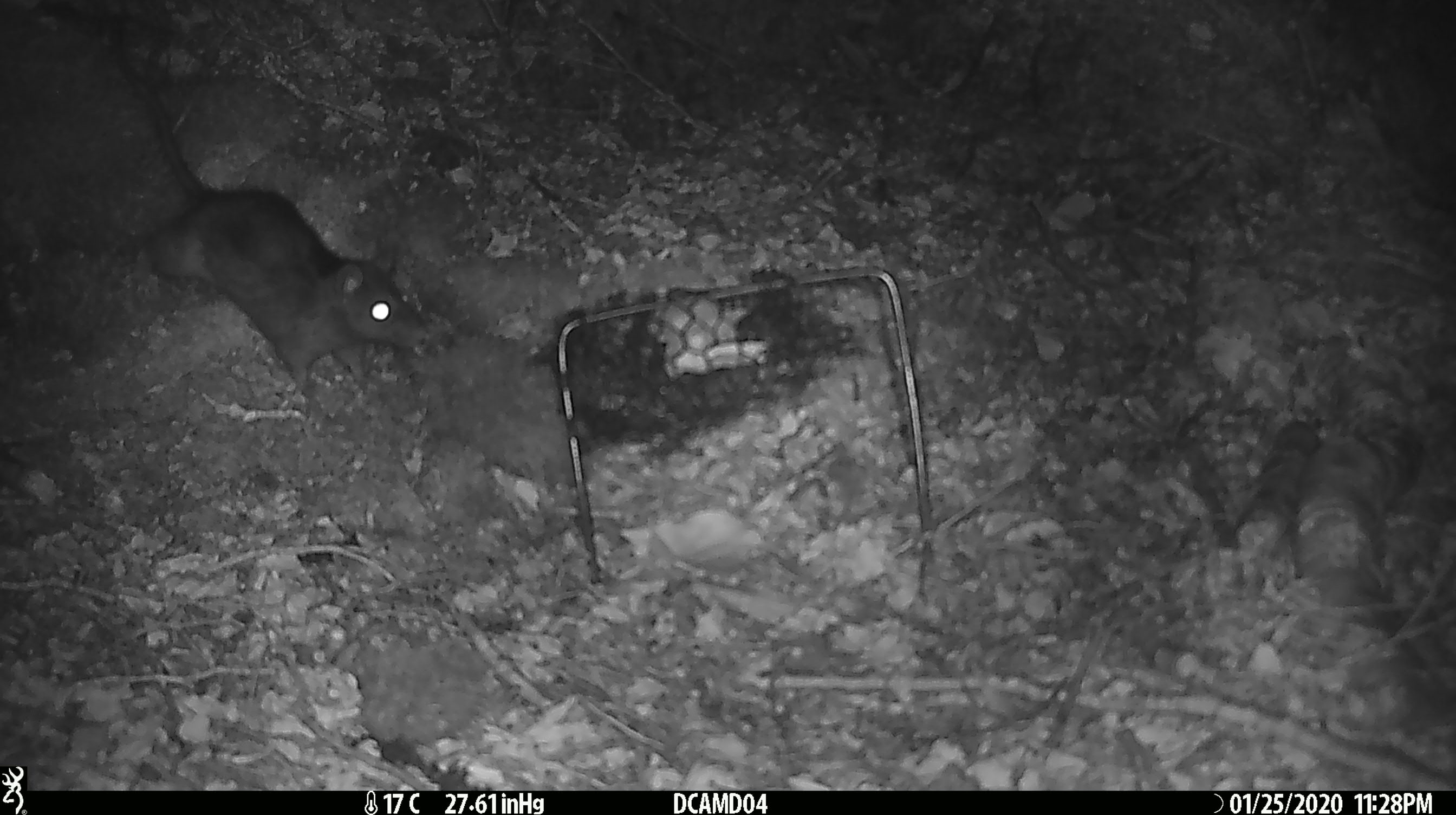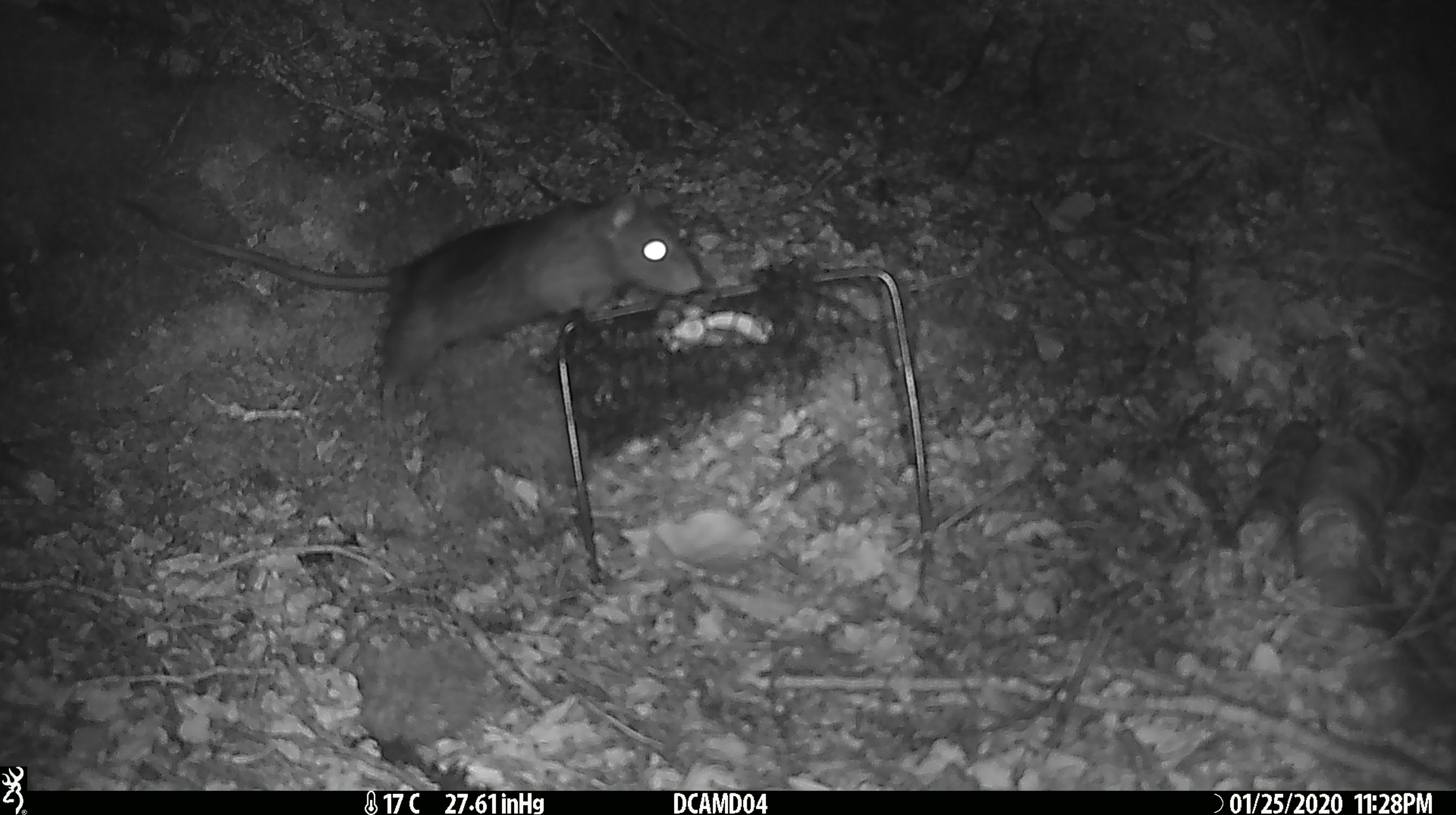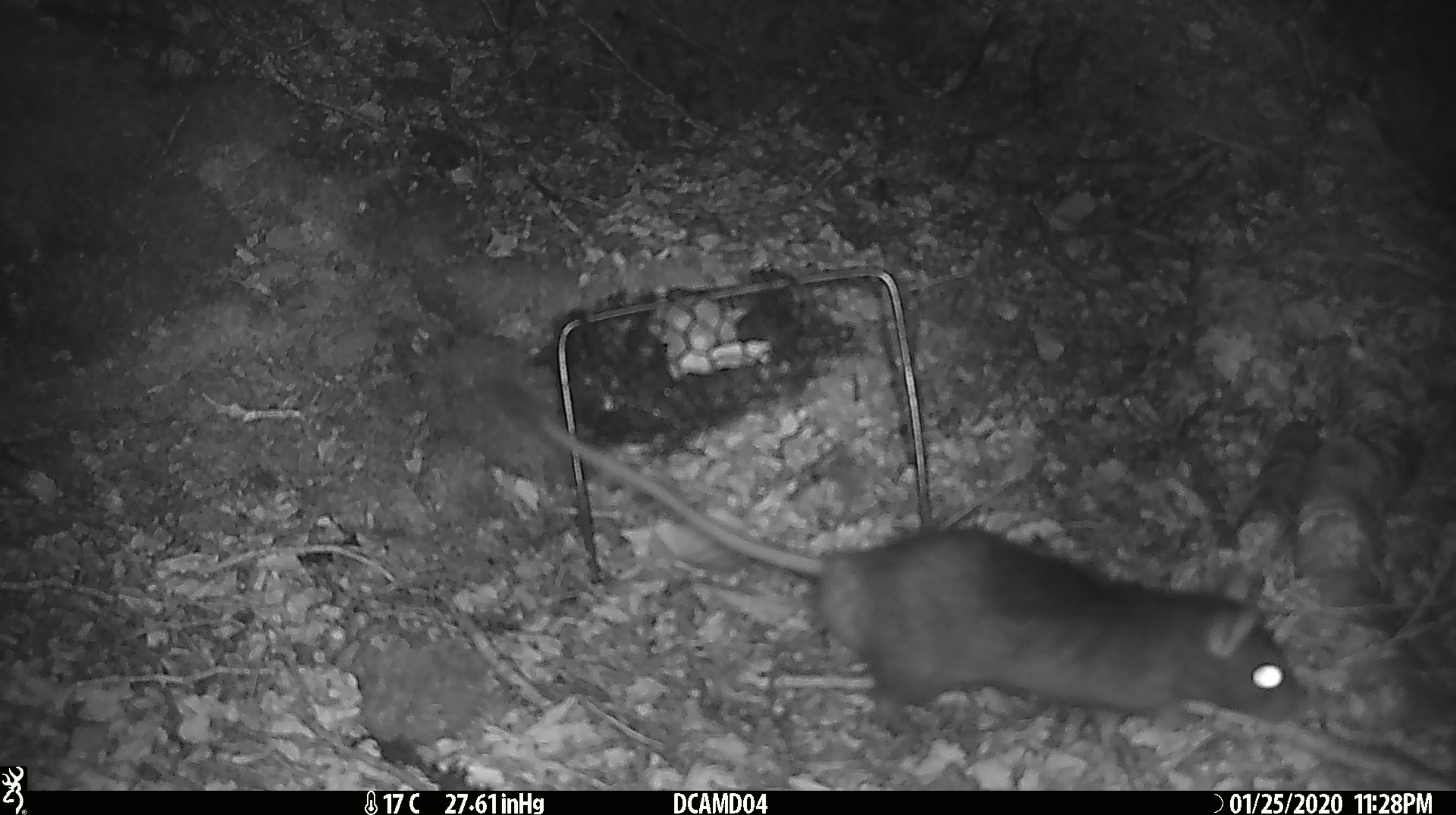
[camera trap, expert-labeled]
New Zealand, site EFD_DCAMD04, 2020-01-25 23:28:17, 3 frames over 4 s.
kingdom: Animalia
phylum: Chordata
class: Mammalia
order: Rodentia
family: Muridae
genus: Rattus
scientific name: Rattus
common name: rat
Rat (Rattus).